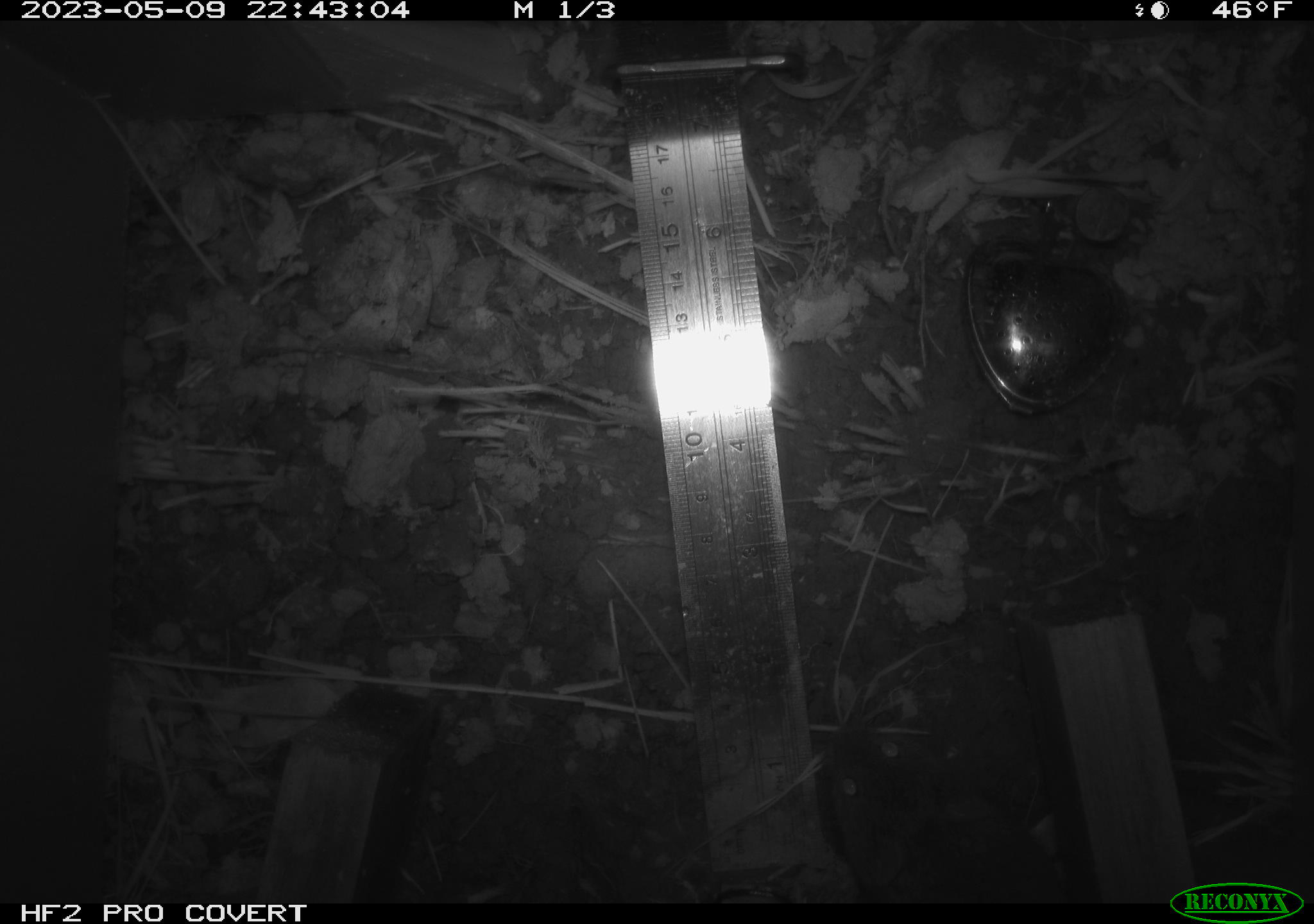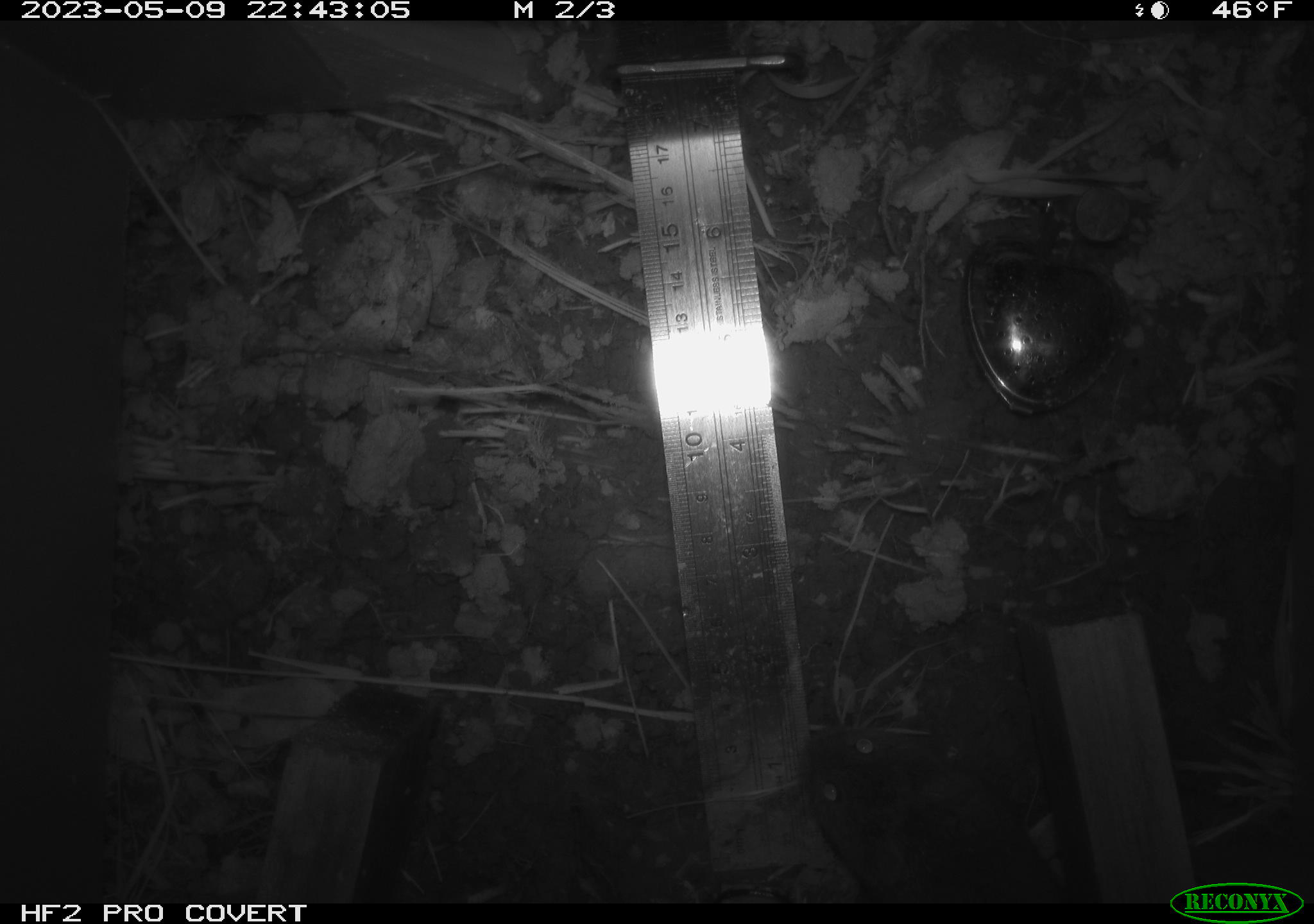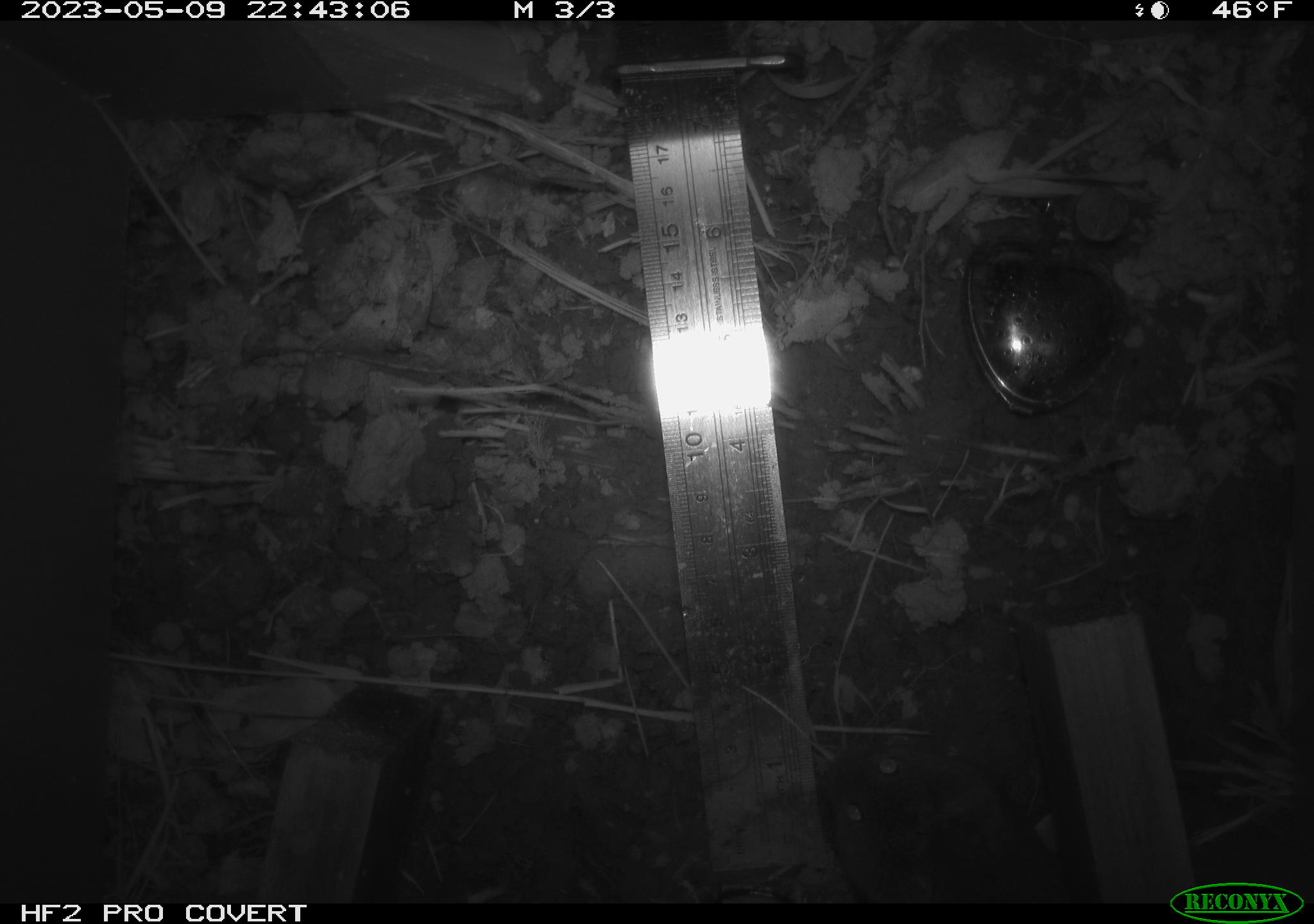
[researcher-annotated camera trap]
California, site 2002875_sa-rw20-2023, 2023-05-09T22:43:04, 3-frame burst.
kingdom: Animalia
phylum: Chordata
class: Mammalia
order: Rodentia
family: Cricetidae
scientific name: Arvicolinae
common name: voles, lemmings, and muskrats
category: arvicolinae subfamily